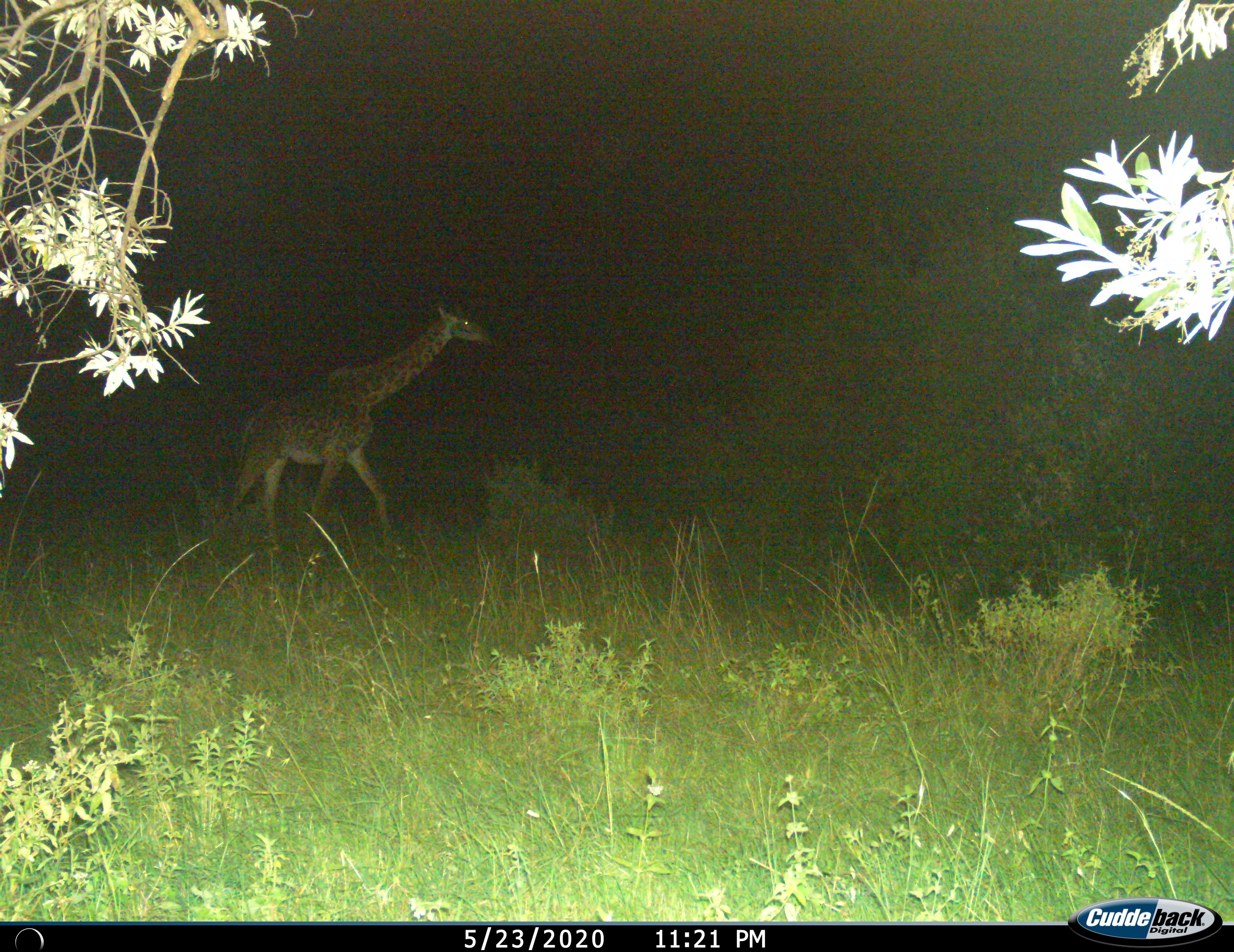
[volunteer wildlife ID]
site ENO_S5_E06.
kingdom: Animalia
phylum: Chordata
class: Mammalia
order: Artiodactyla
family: Giraffidae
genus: Giraffa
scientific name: Giraffa camelopardalis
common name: giraffe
Giraffe (Giraffa camelopardalis), count 1. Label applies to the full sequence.